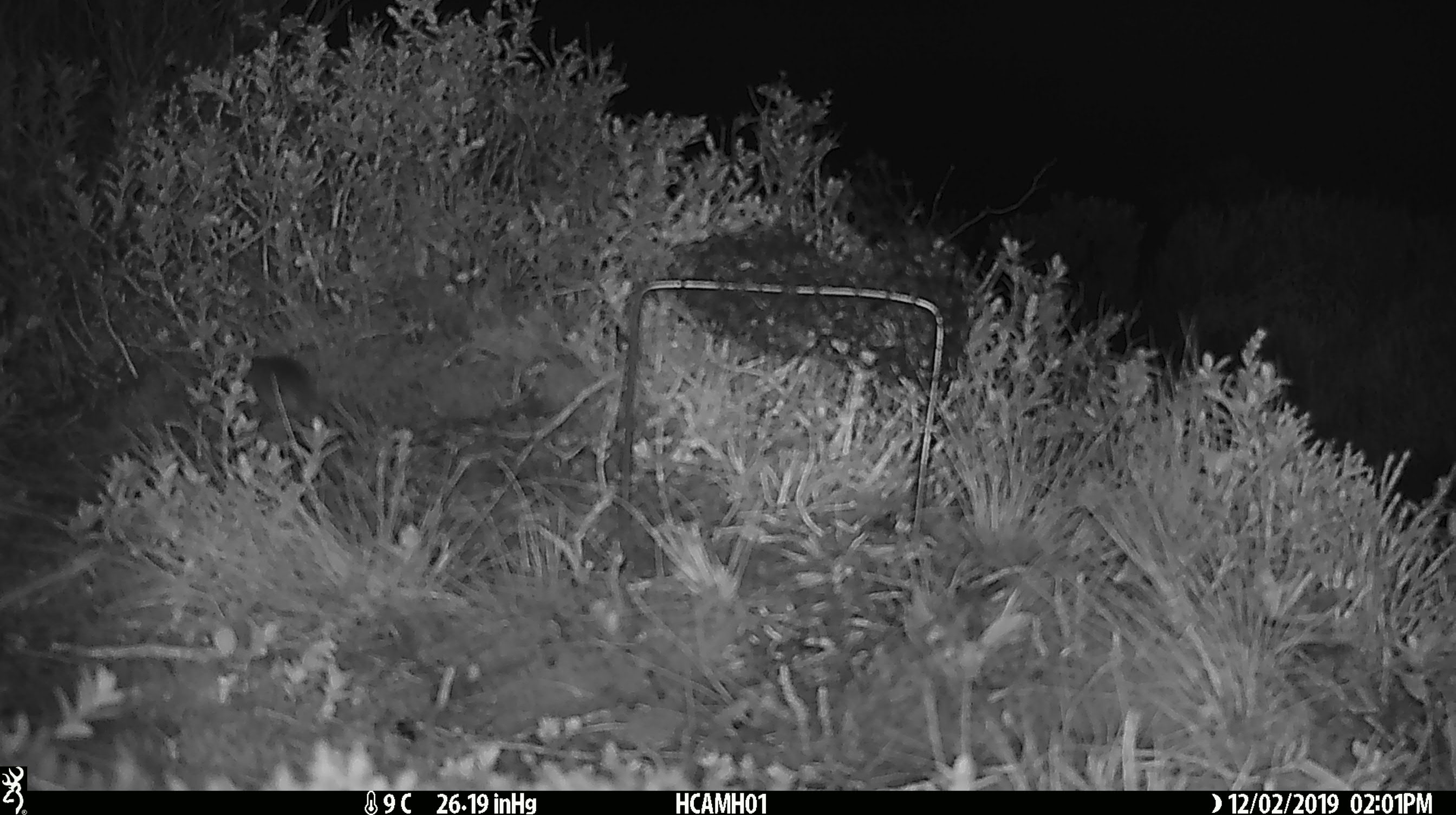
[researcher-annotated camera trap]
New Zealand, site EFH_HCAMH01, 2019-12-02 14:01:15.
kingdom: Animalia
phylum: Chordata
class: Mammalia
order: Rodentia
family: Muridae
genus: Mus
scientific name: Mus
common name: mouse